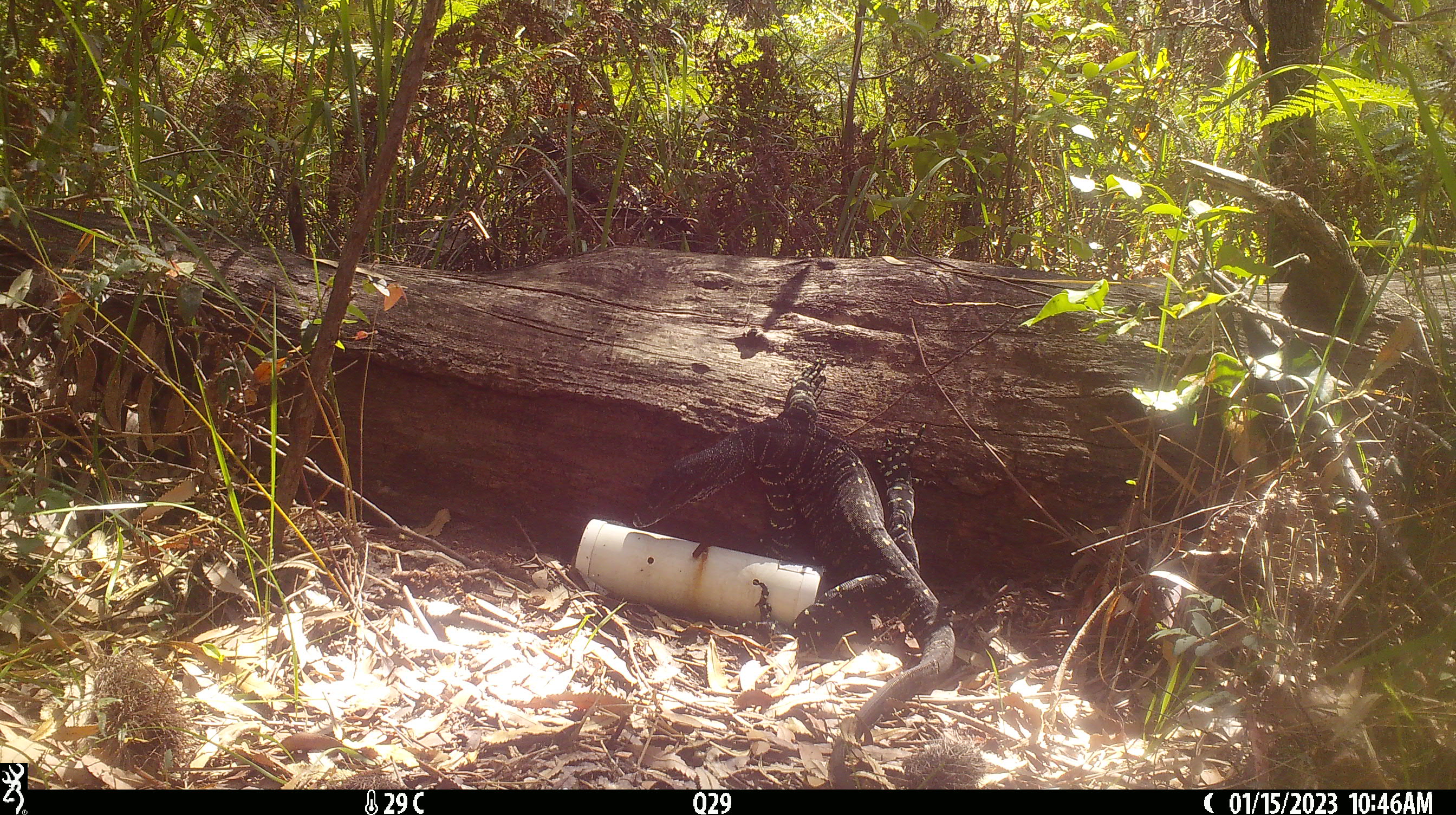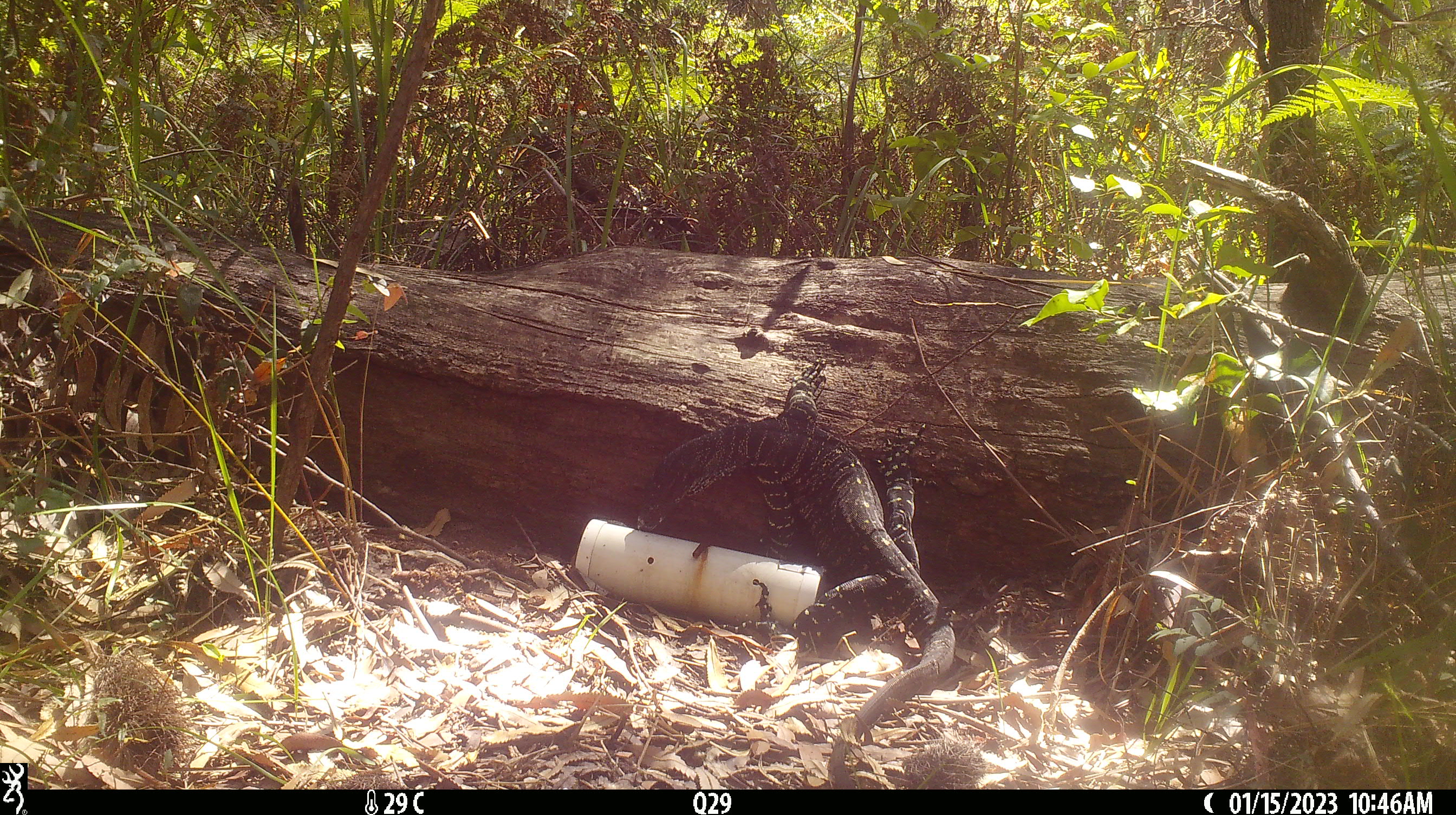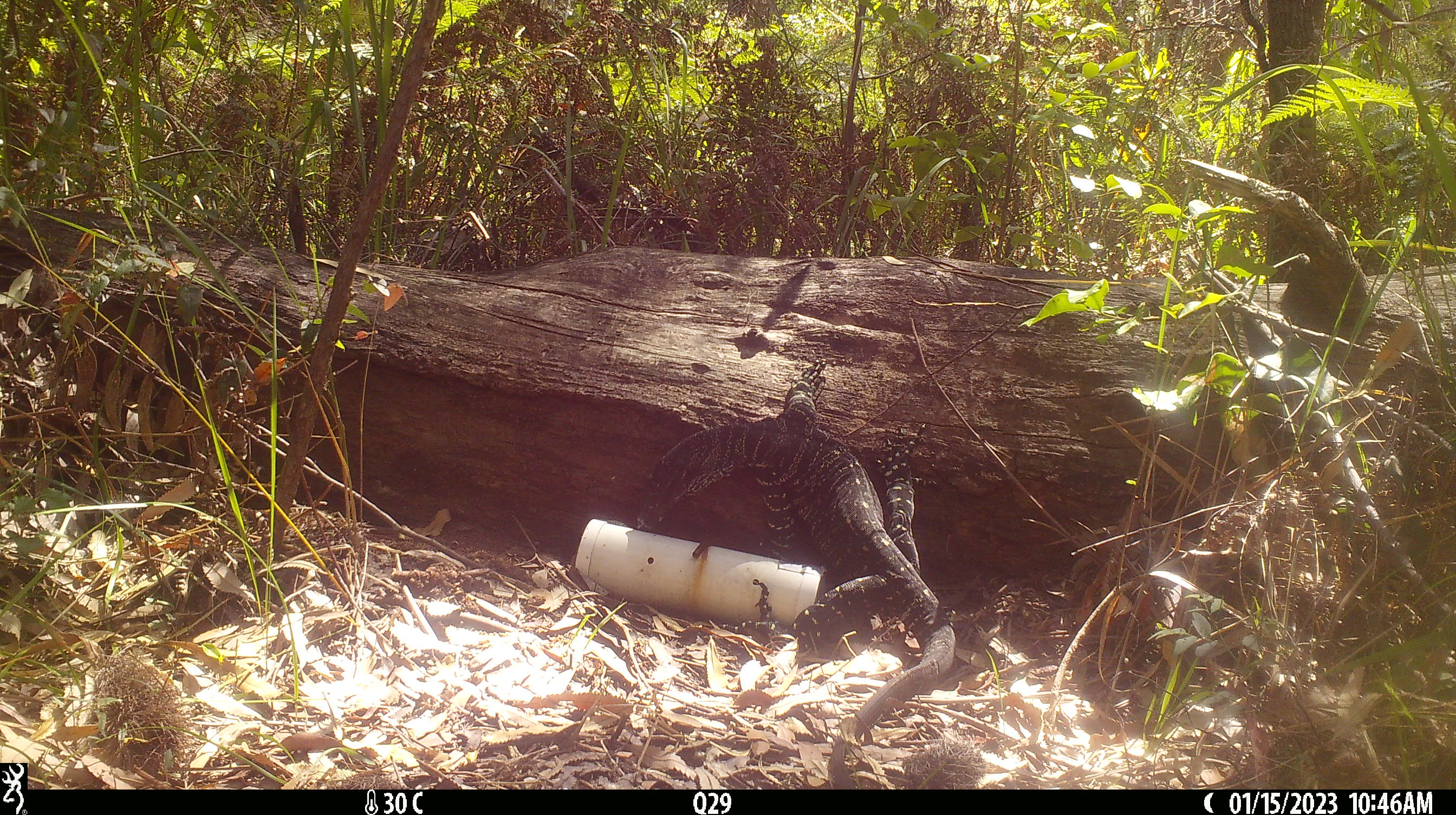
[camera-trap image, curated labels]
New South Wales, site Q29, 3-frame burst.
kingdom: Animalia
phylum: Chordata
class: Reptilia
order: Squamata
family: Varanidae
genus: Varanus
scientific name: Varanus varius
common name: lace monitor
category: goanna